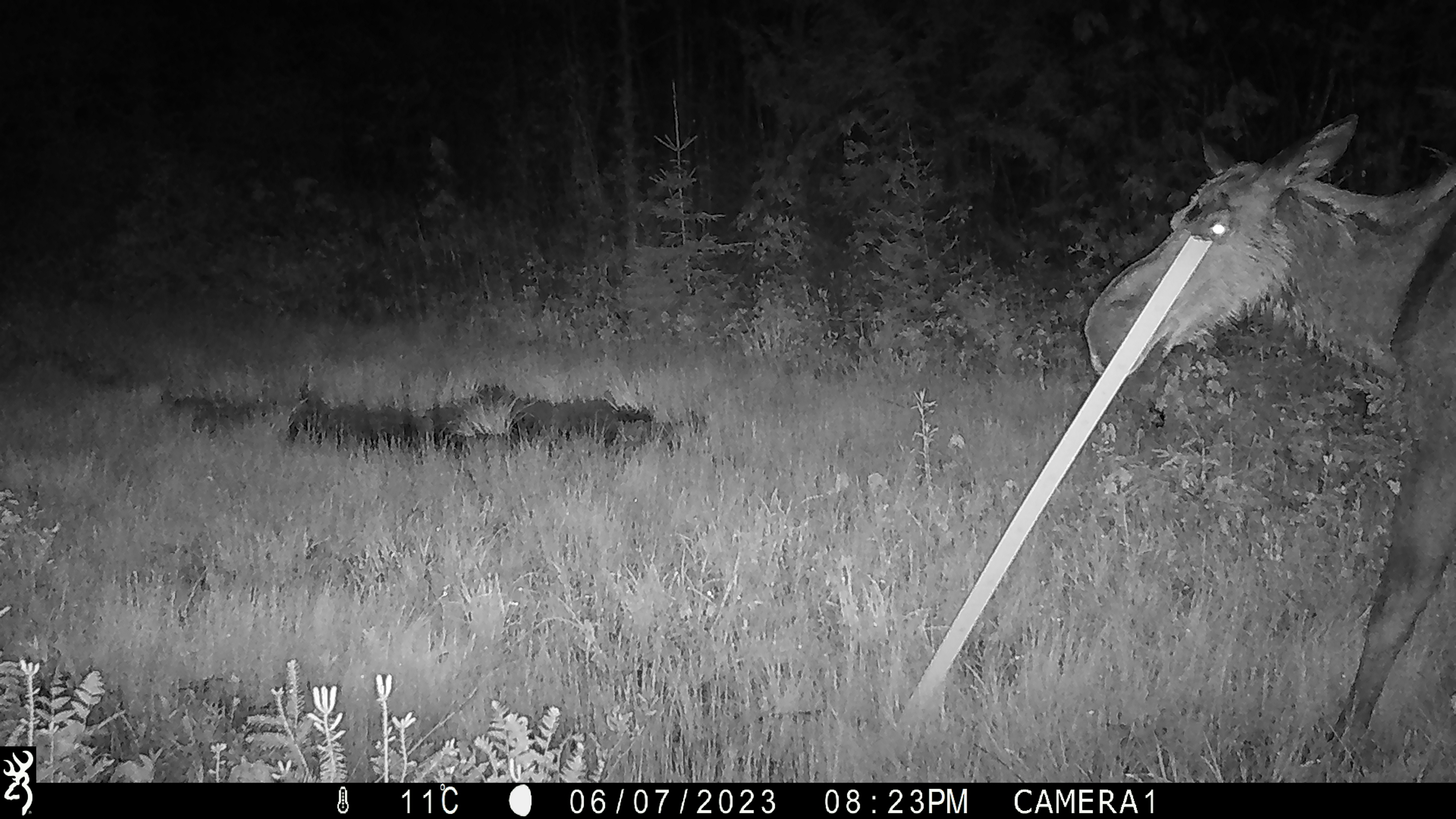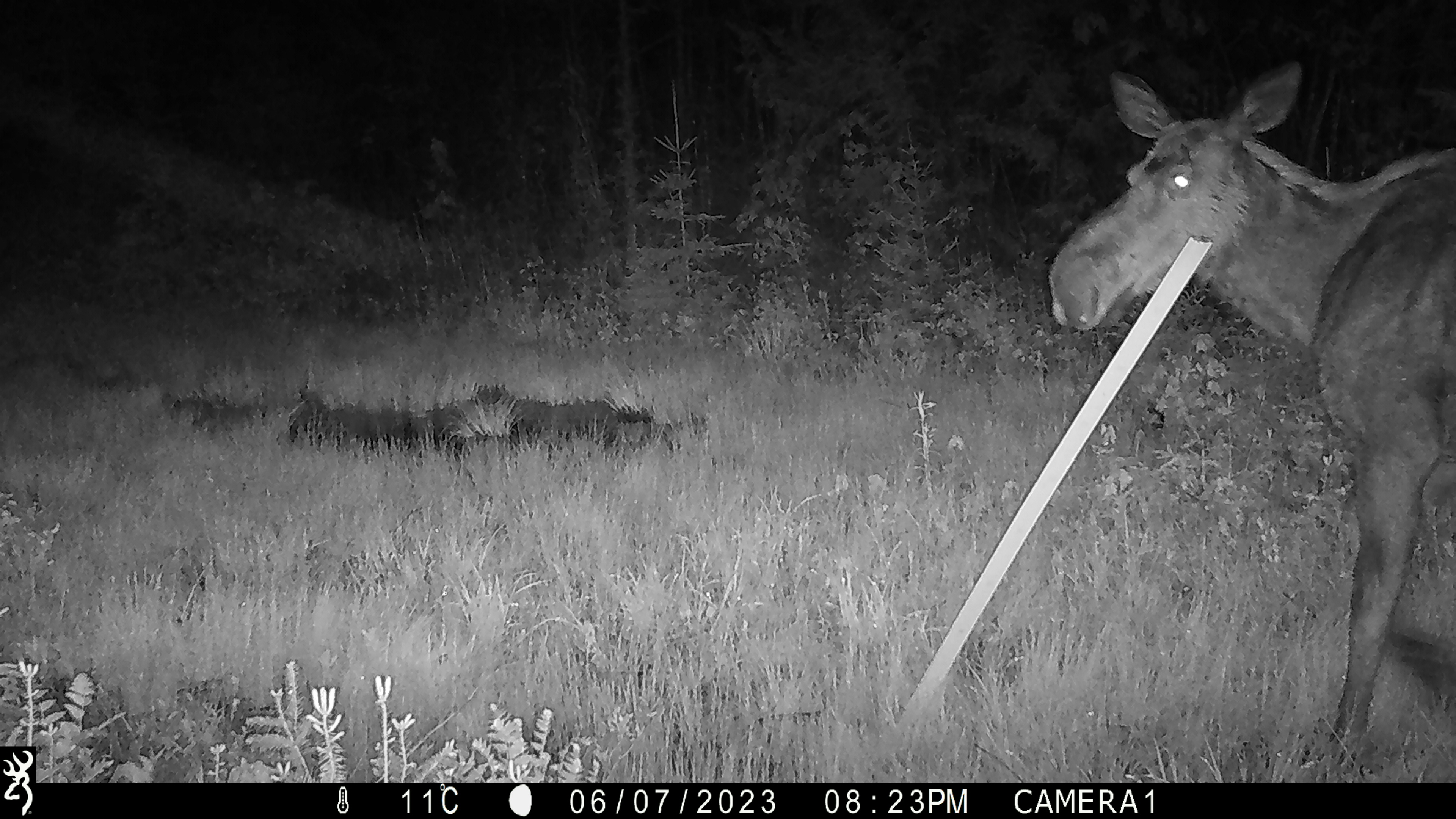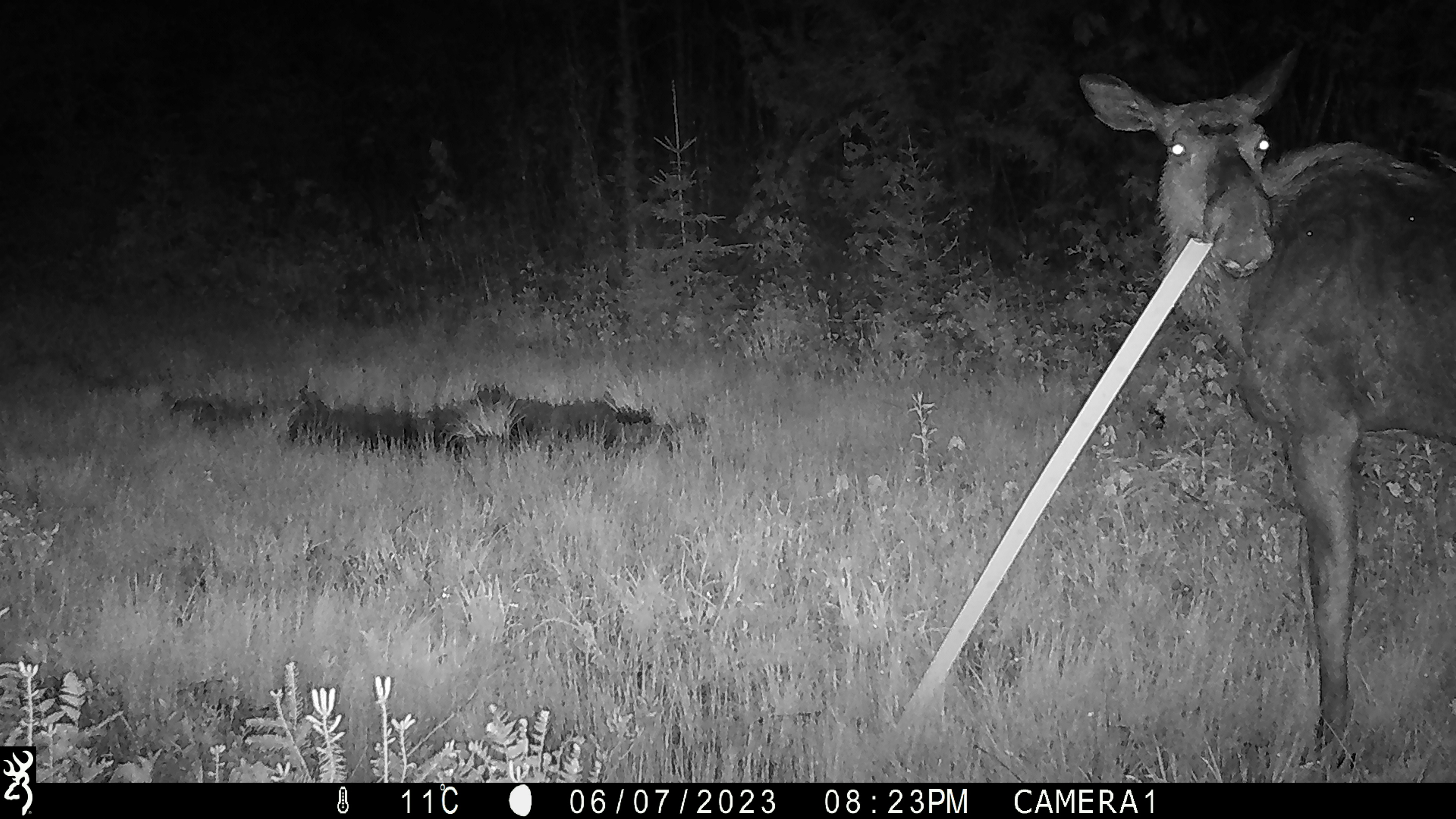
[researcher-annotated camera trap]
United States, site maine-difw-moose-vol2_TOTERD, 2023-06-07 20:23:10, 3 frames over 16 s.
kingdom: Animalia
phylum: Chordata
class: Mammalia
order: Artiodactyla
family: Cervidae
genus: Alces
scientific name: Alces alces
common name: moose